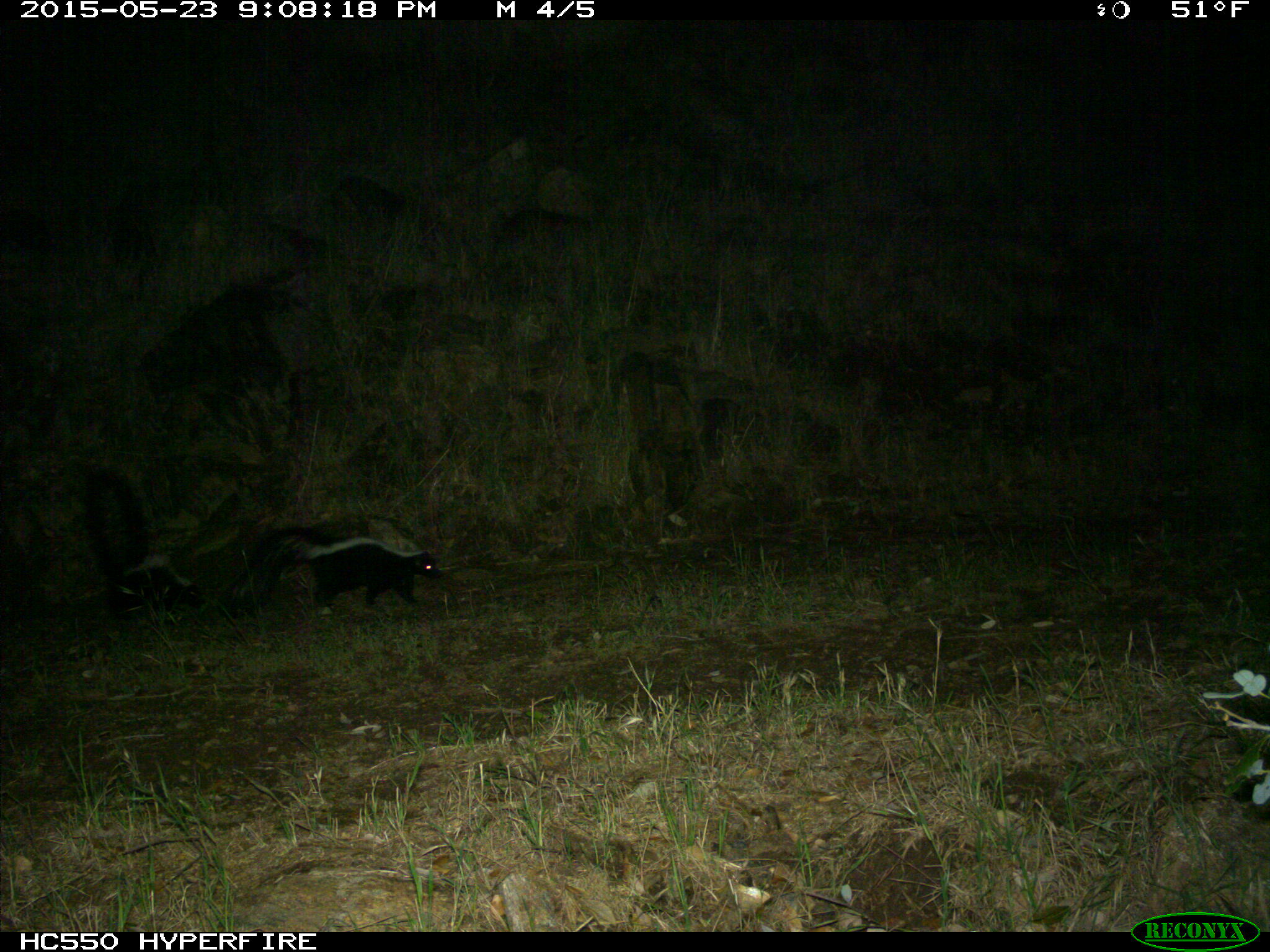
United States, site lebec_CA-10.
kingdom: Animalia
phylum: Chordata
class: Mammalia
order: Carnivora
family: Mephitidae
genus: Mephitis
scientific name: Mephitis mephitis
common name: striped skunk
Mephitis mephitis (striped skunk).